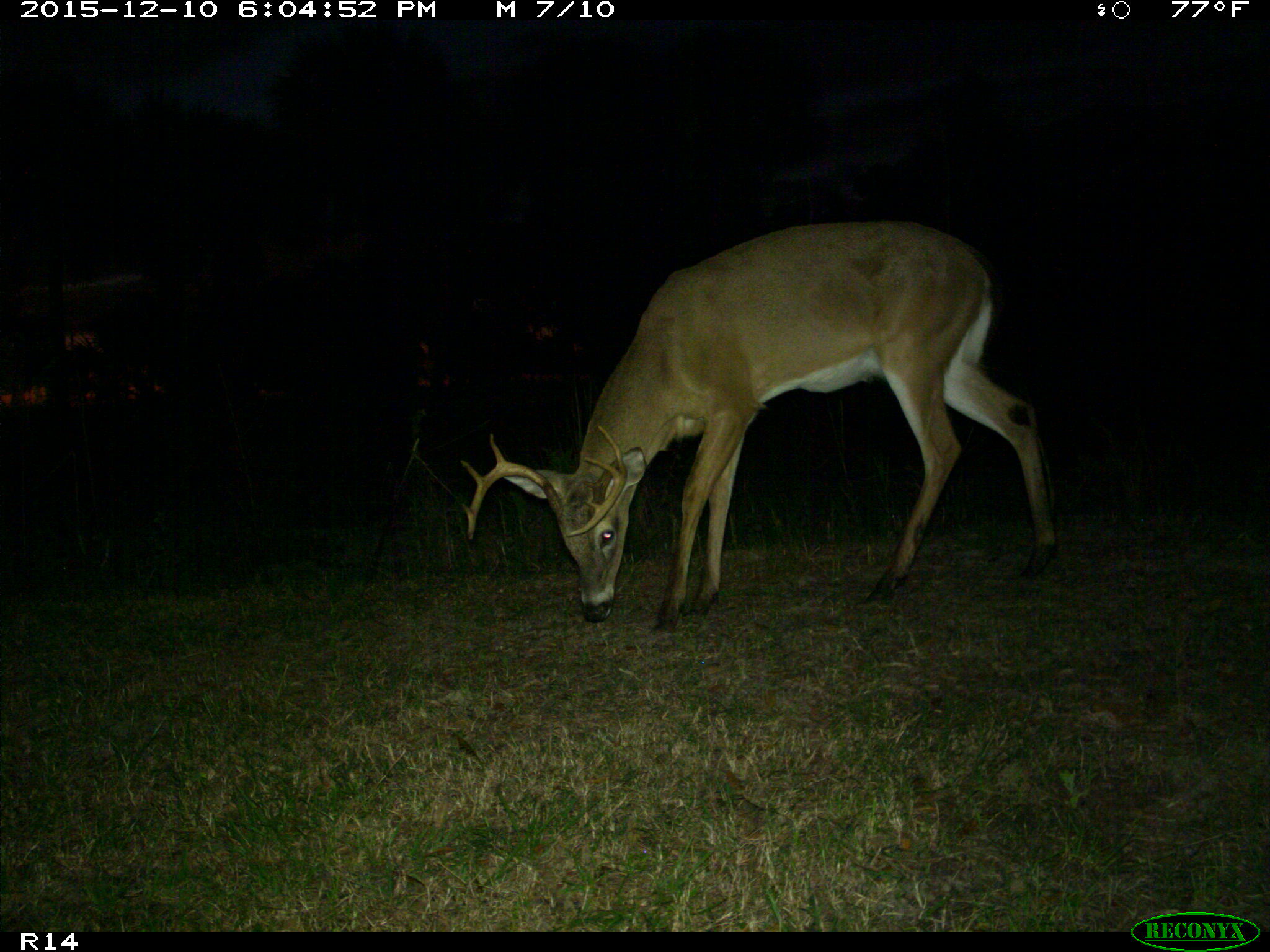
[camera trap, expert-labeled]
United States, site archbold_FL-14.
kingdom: Animalia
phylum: Chordata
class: Mammalia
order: Artiodactyla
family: Cervidae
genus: Odocoileus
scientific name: Odocoileus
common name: deer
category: unidentified deer